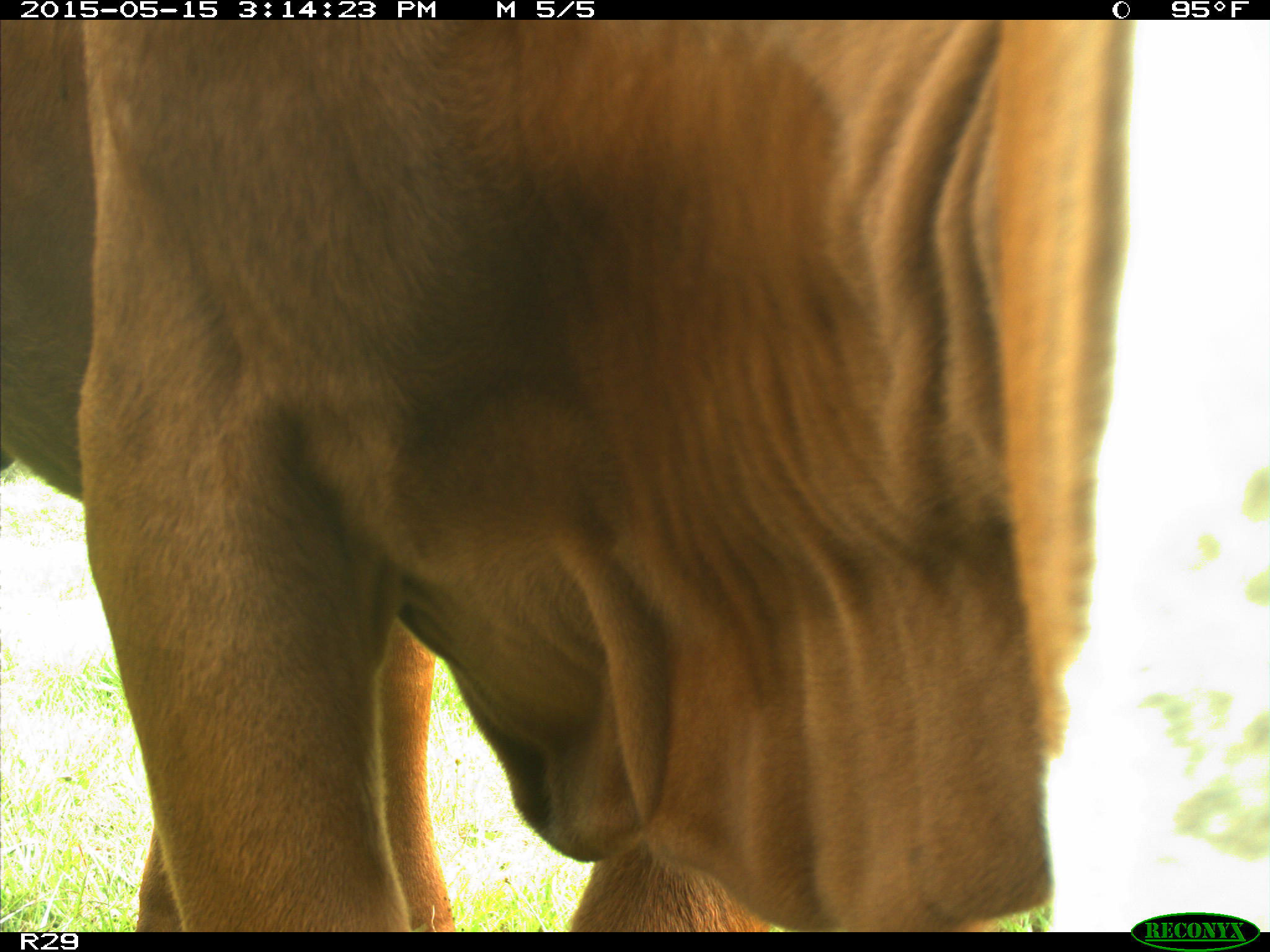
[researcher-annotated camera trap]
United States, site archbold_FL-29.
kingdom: Animalia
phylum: Chordata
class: Mammalia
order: Artiodactyla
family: Bovidae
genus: Bos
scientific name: Bos taurus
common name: domestic cow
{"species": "Bos taurus (domestic cow)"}